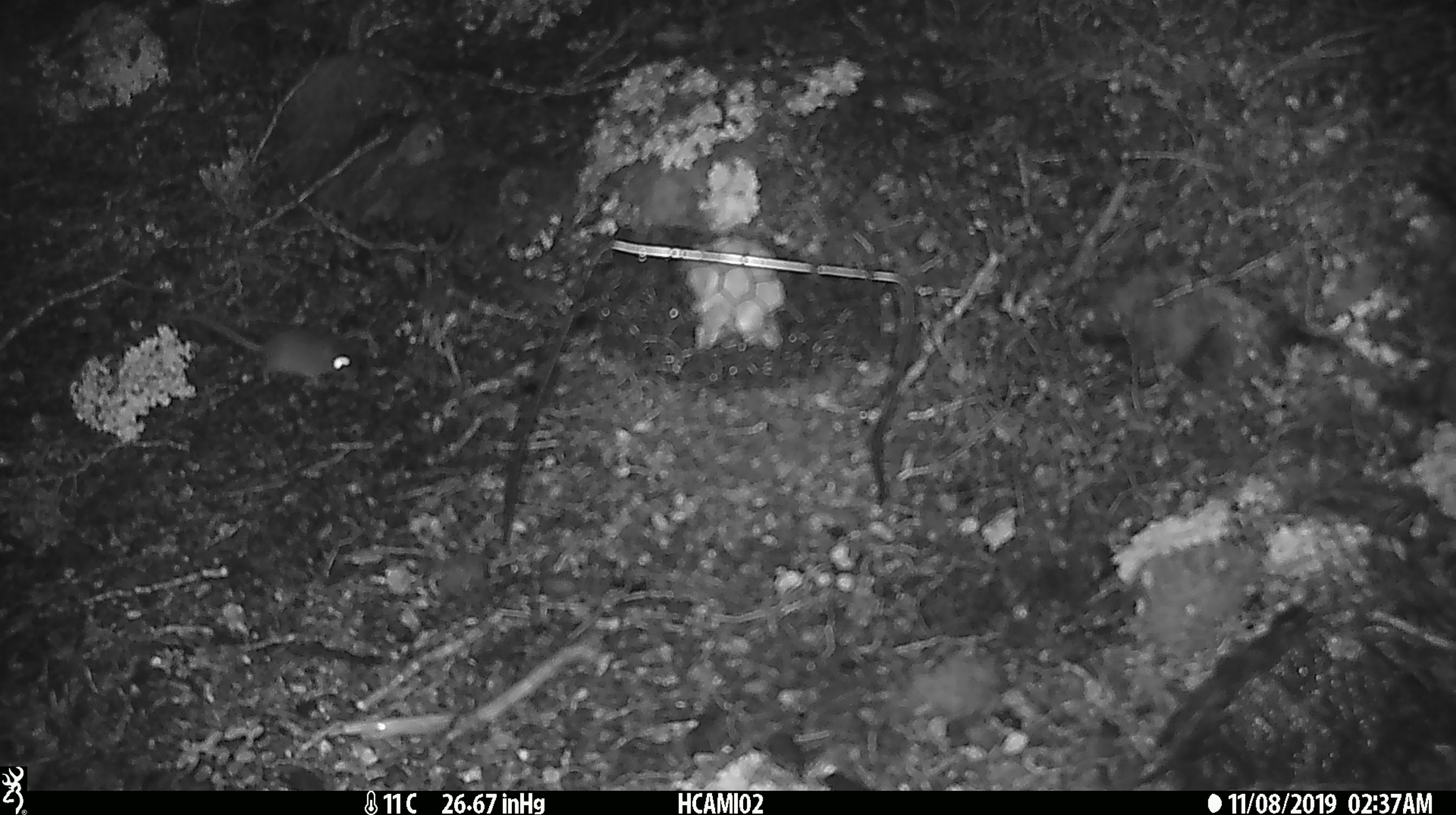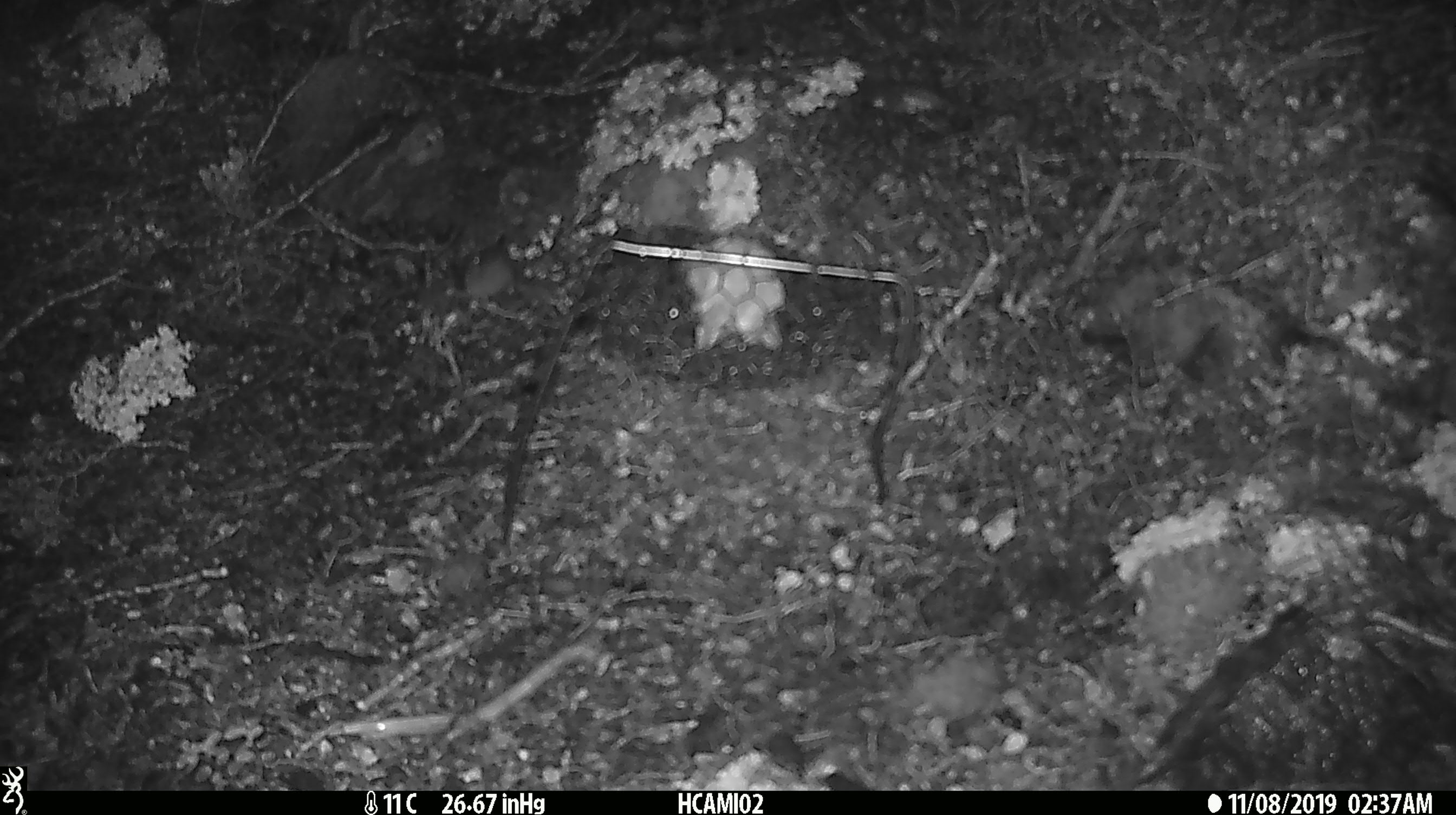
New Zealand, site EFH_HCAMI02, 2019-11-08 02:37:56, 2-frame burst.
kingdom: Animalia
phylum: Chordata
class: Mammalia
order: Rodentia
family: Muridae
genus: Mus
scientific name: Mus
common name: mouse